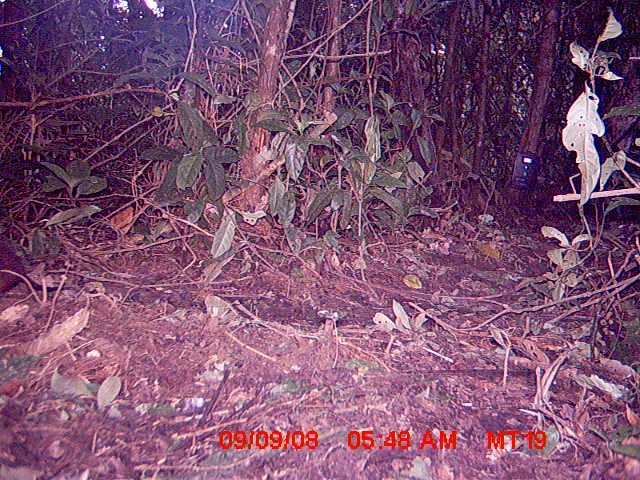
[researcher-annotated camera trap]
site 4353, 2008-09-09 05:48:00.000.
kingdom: Animalia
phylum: Chordata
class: Aves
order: Cuculiformes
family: Cuculidae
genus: Coua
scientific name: Coua serriana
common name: red-breasted coua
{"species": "Coua serriana (red-breasted coua)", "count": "1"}